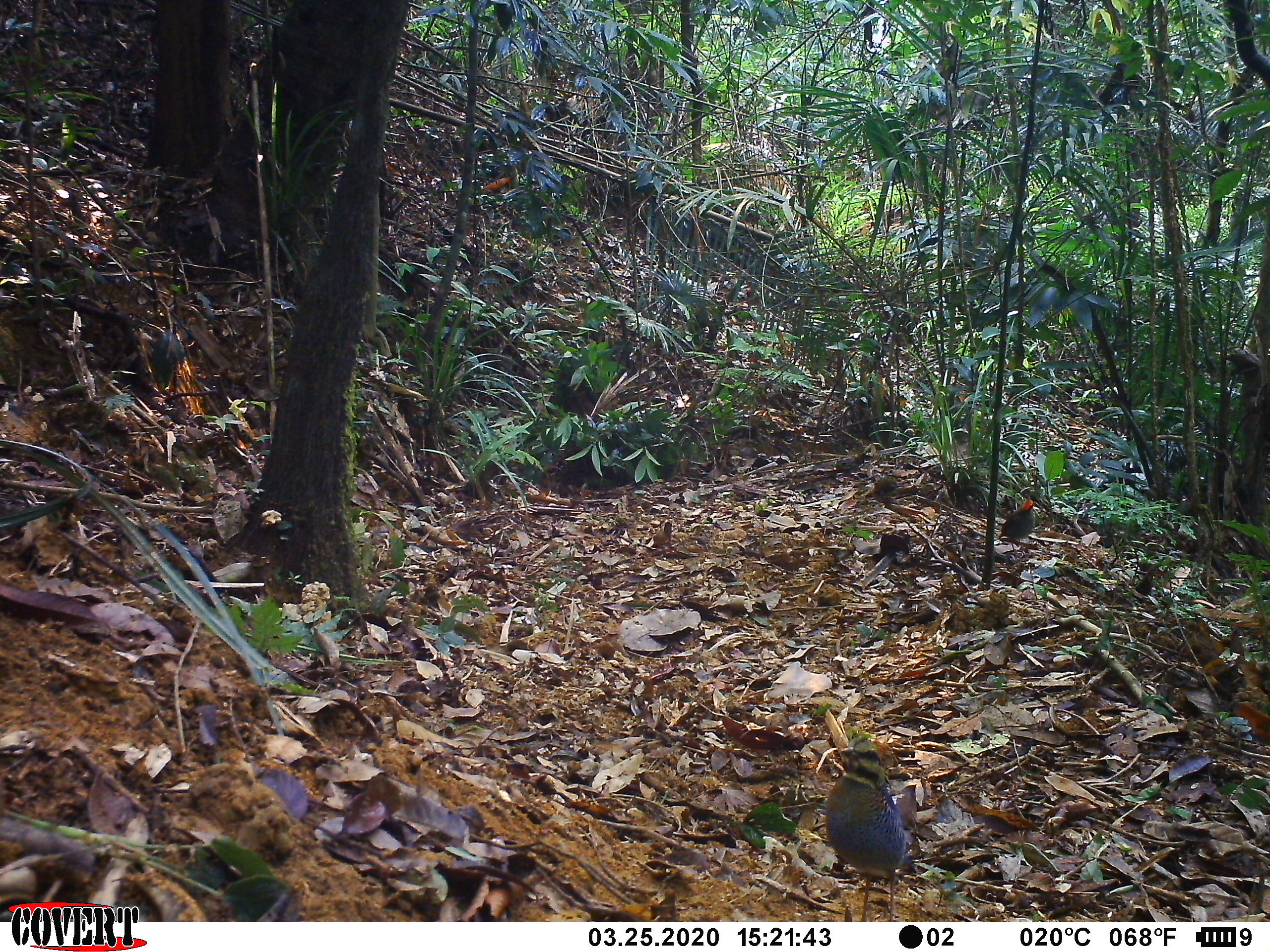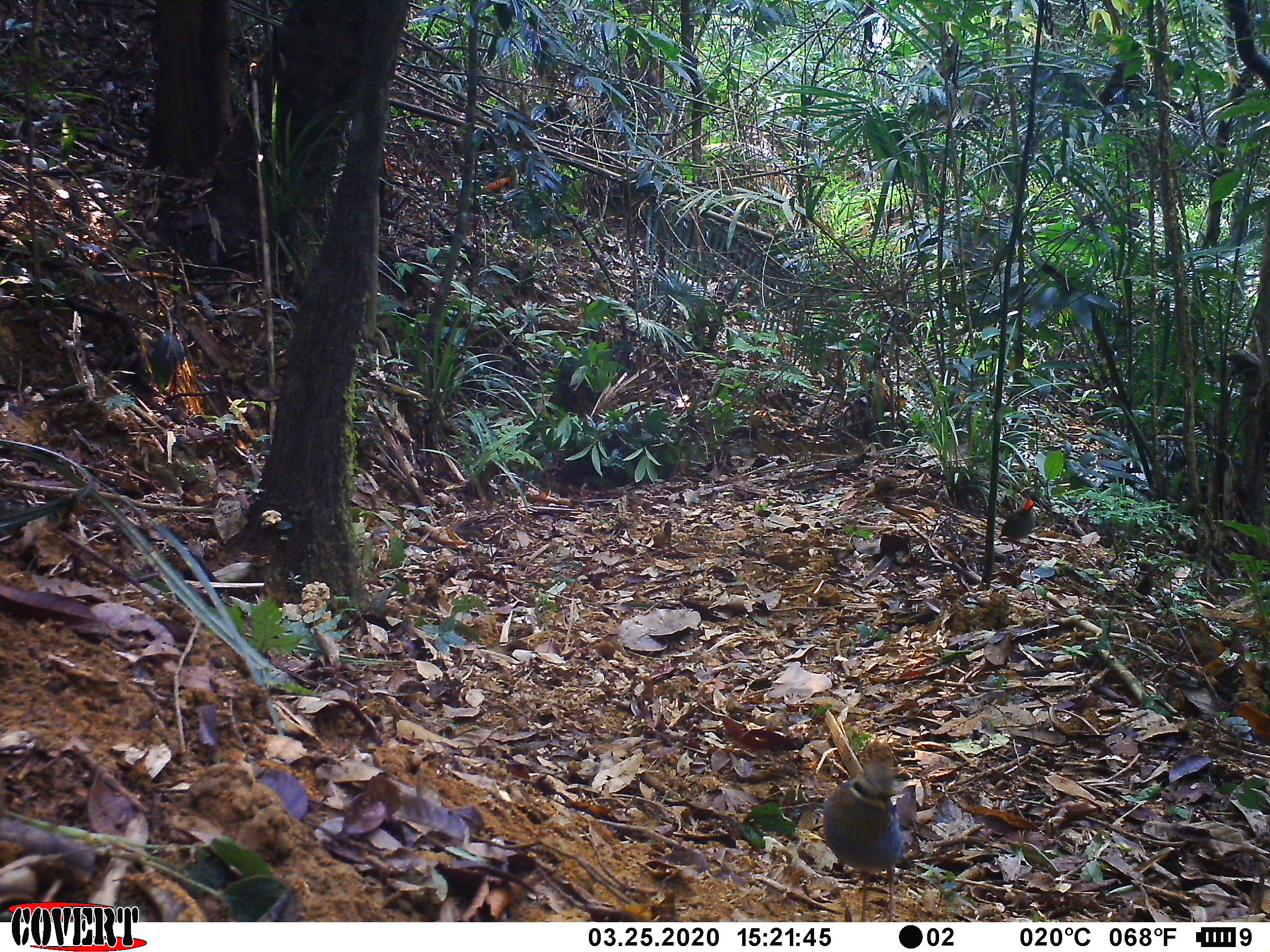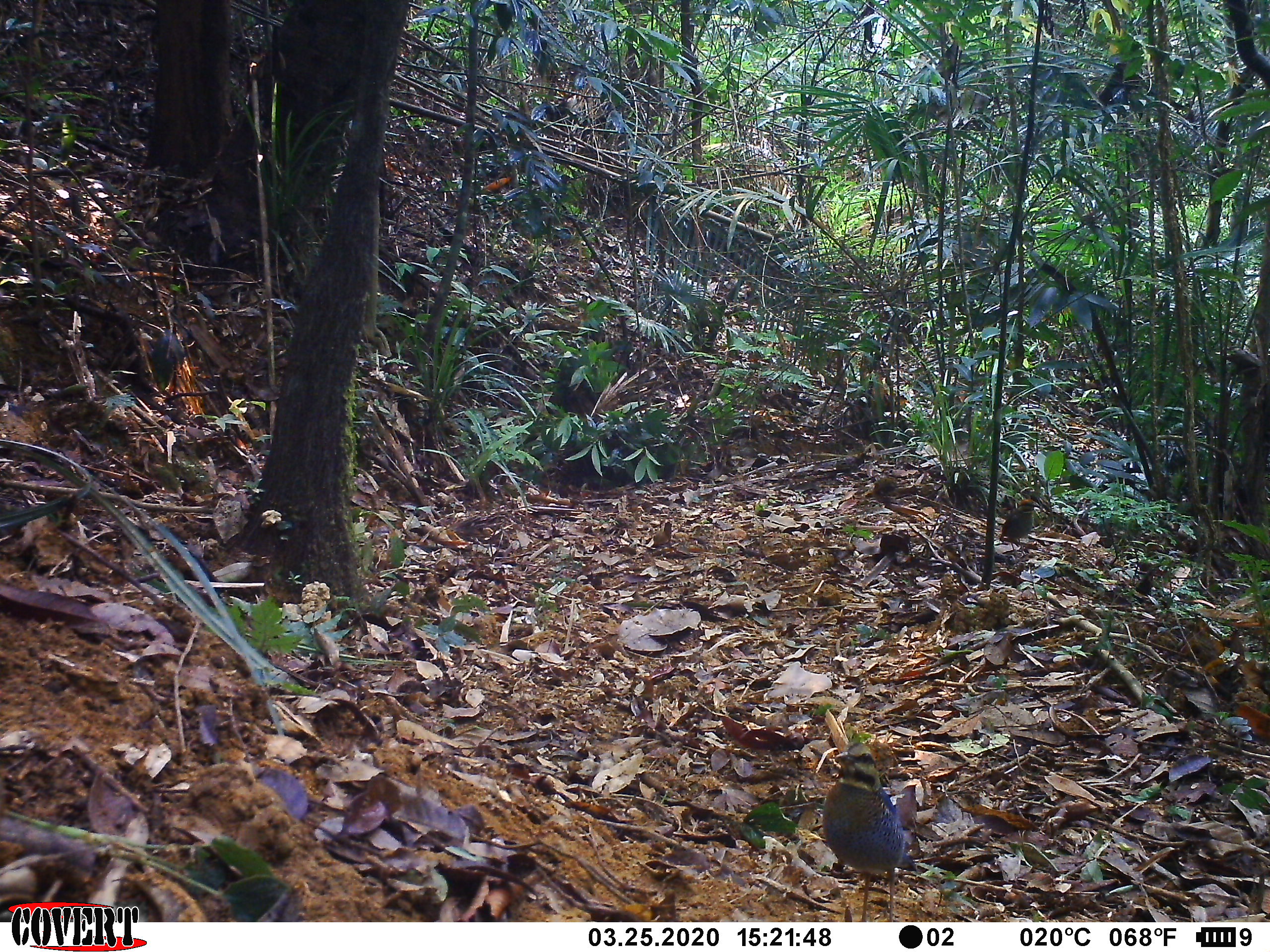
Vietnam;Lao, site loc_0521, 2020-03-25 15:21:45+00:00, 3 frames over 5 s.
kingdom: Animalia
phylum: Chordata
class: Aves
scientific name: Aves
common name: bird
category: unidentified bird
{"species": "unidentified bird (bird) (Aves)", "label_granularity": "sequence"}